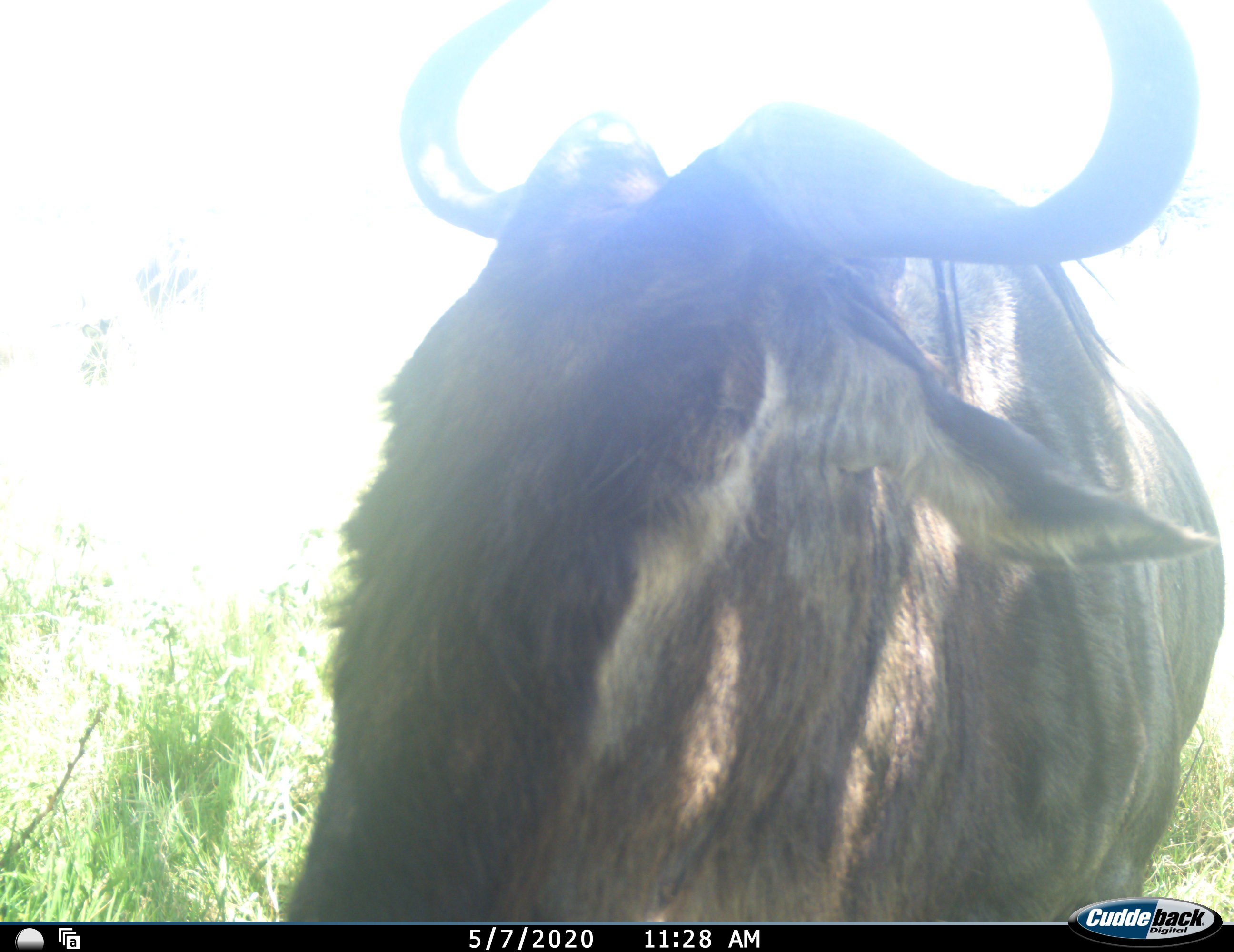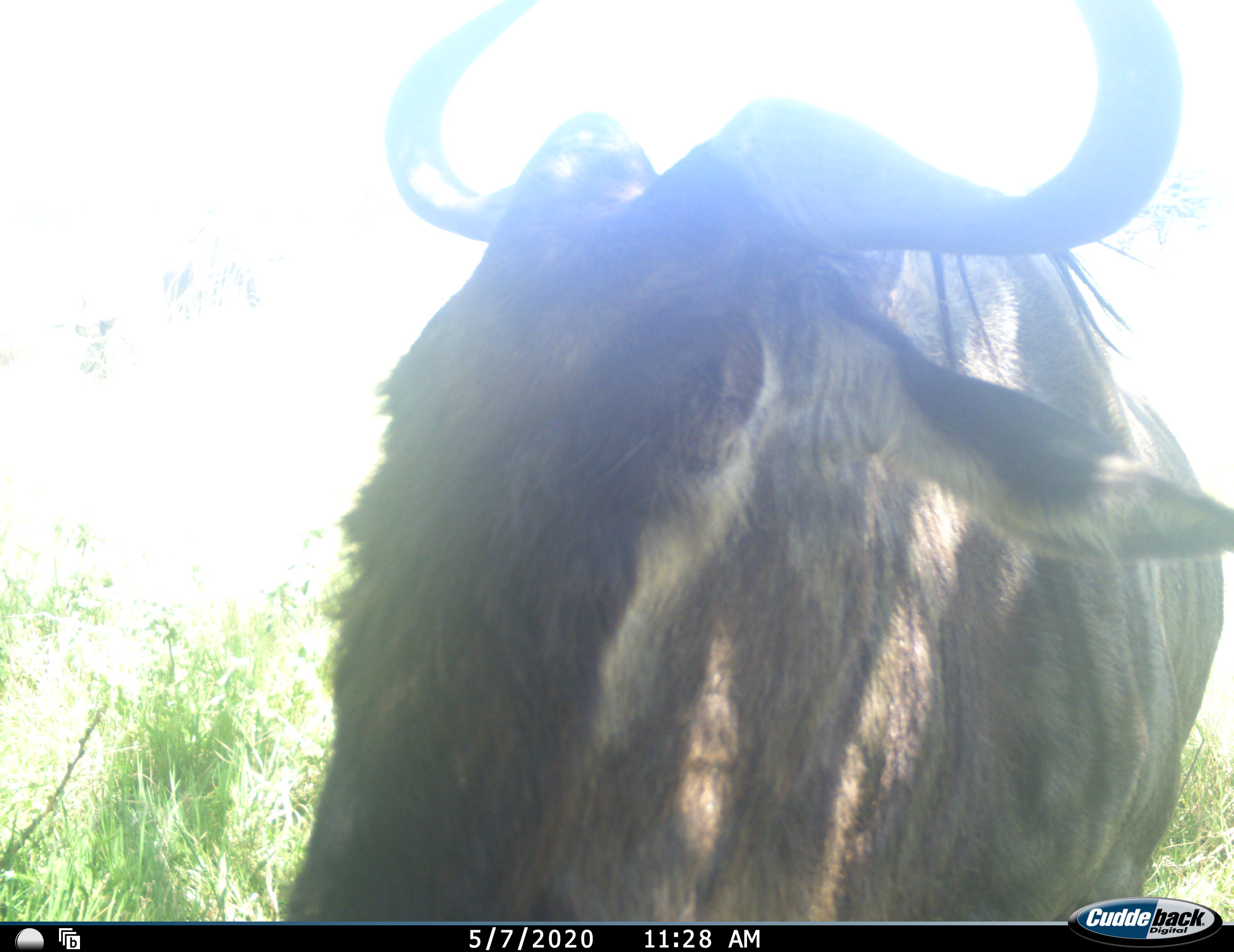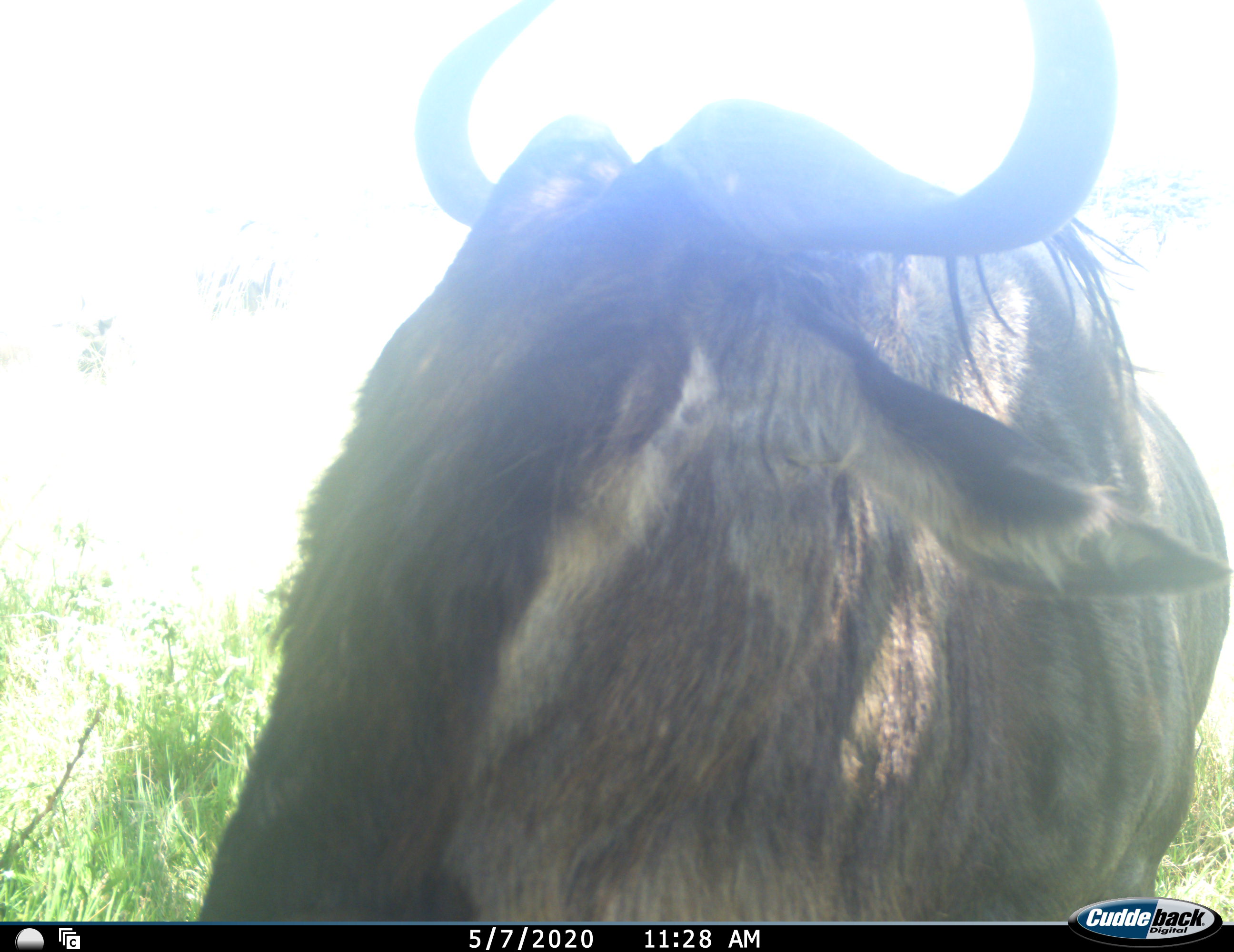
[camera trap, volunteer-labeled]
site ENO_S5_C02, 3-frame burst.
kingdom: Animalia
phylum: Chordata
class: Mammalia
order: Artiodactyla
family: Bovidae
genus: Connochaetes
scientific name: Connochaetes taurinus taurinus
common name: blue wildebeest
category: wildebeestblue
Wildebeestblue (blue wildebeest) (Connochaetes taurinus taurinus), count 1. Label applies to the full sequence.